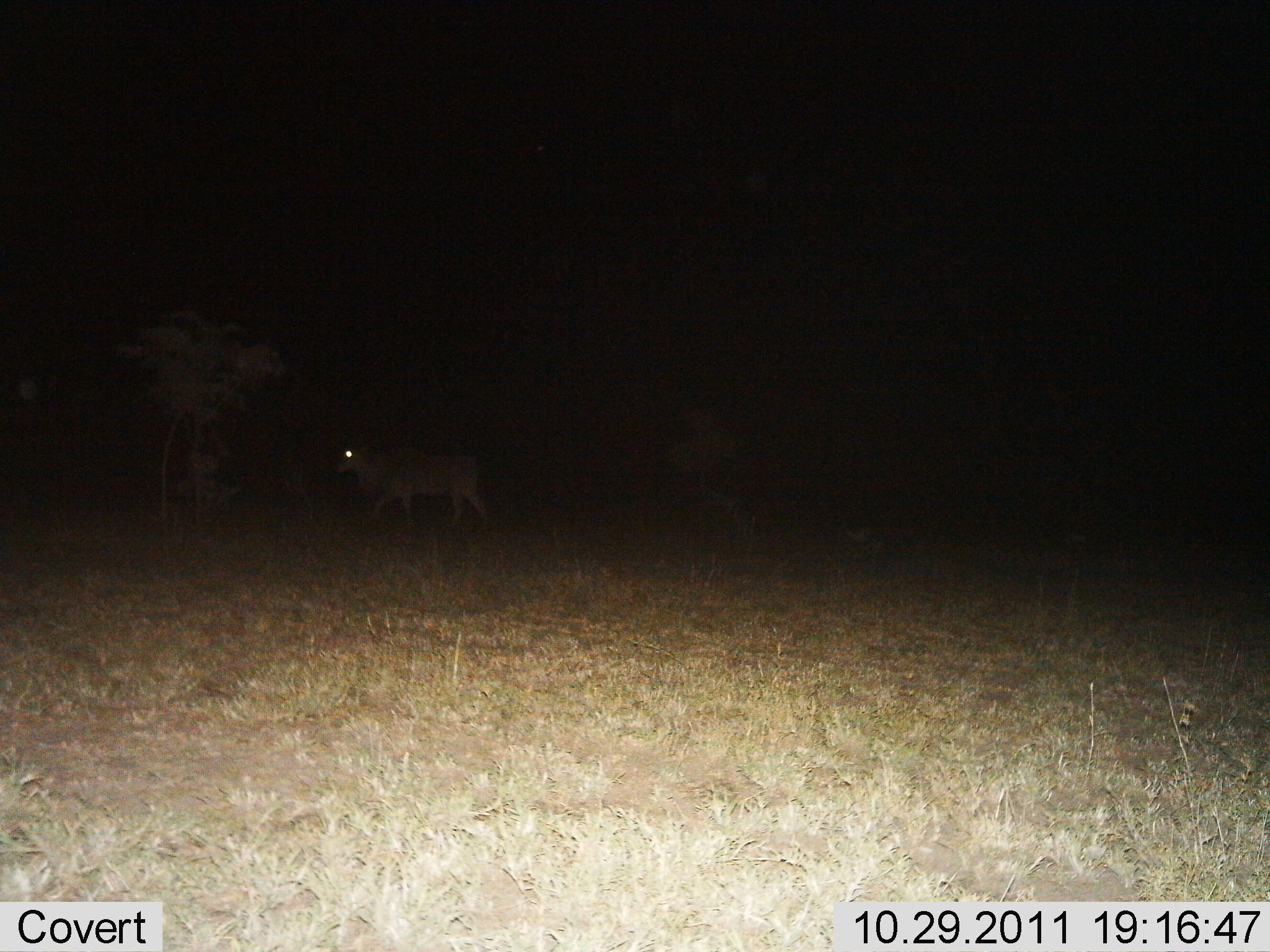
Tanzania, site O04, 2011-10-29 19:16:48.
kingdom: Animalia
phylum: Chordata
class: Mammalia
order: Artiodactyla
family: Bovidae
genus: Tragelaphus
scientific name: Tragelaphus oryx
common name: eland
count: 1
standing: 0%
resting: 0%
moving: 100%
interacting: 0%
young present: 0%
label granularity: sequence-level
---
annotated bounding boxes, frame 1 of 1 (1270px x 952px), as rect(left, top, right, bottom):
animal: rect(332, 442, 494, 533)